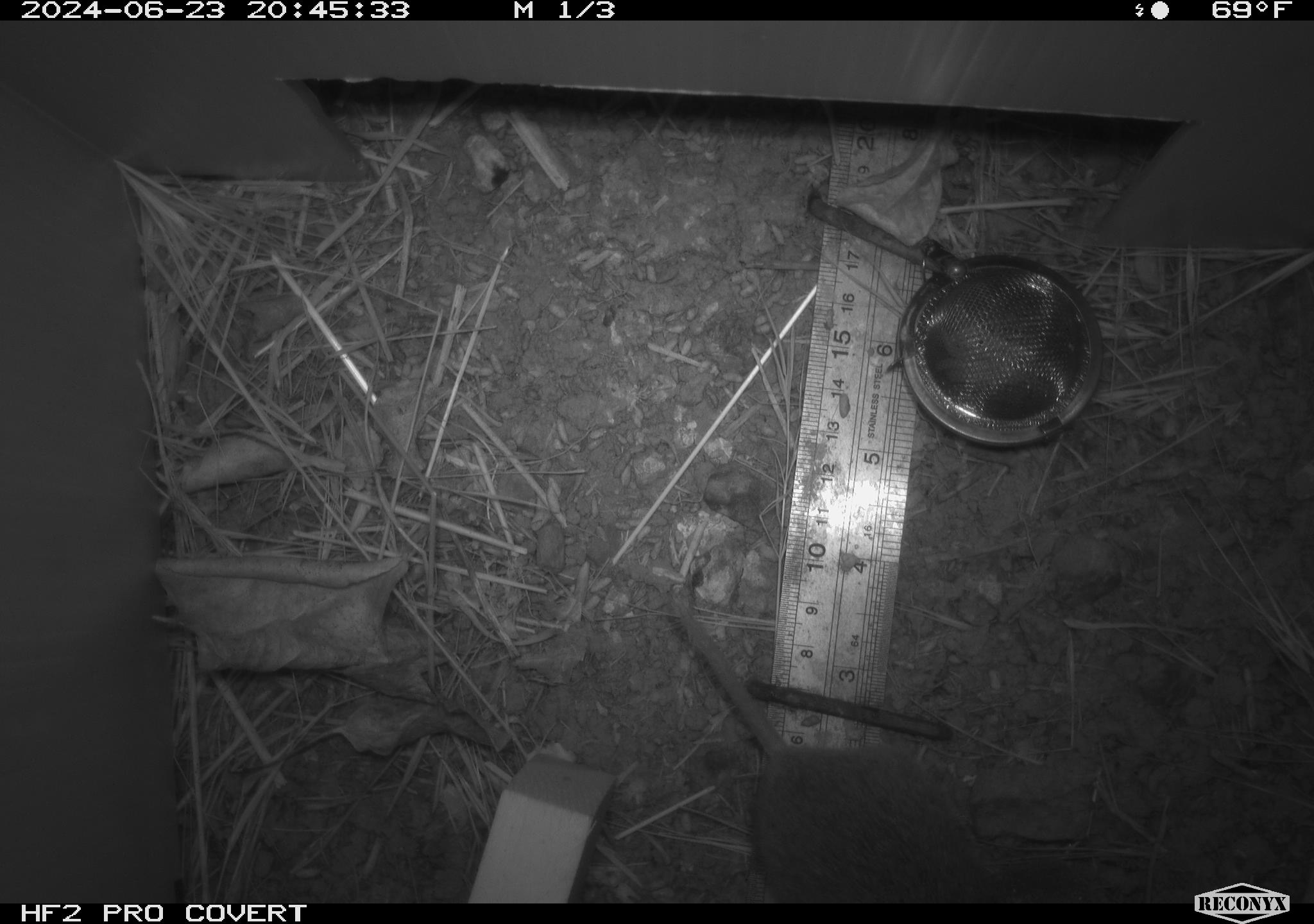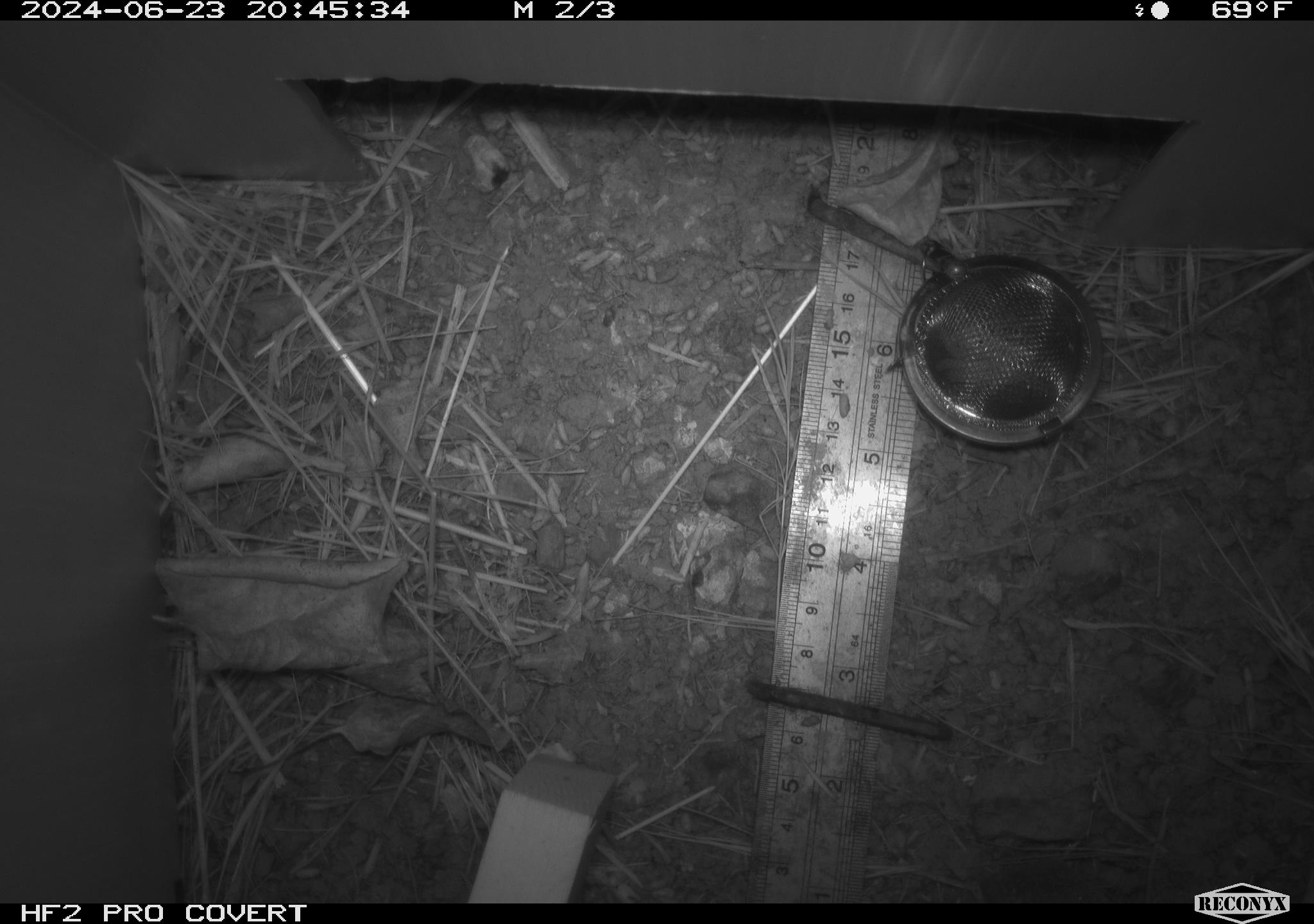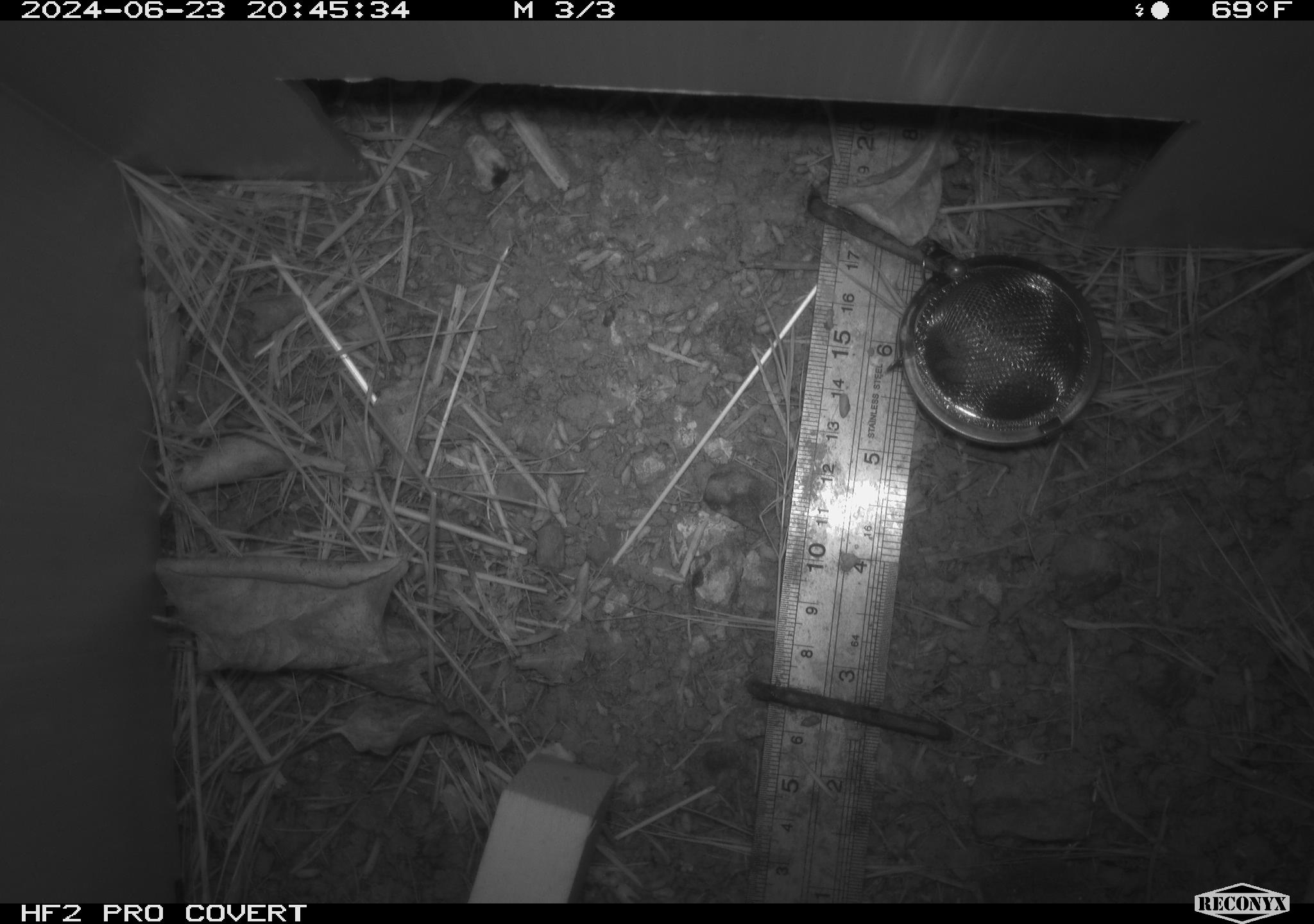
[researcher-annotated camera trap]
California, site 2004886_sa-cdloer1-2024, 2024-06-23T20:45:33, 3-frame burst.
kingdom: Animalia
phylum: Chordata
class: Mammalia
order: Rodentia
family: Cricetidae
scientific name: Arvicolinae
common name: voles, lemmings, and muskrats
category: arvicolinae subfamily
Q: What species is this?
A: Arvicolinae subfamily (voles, lemmings, and muskrats) (Arvicolinae).